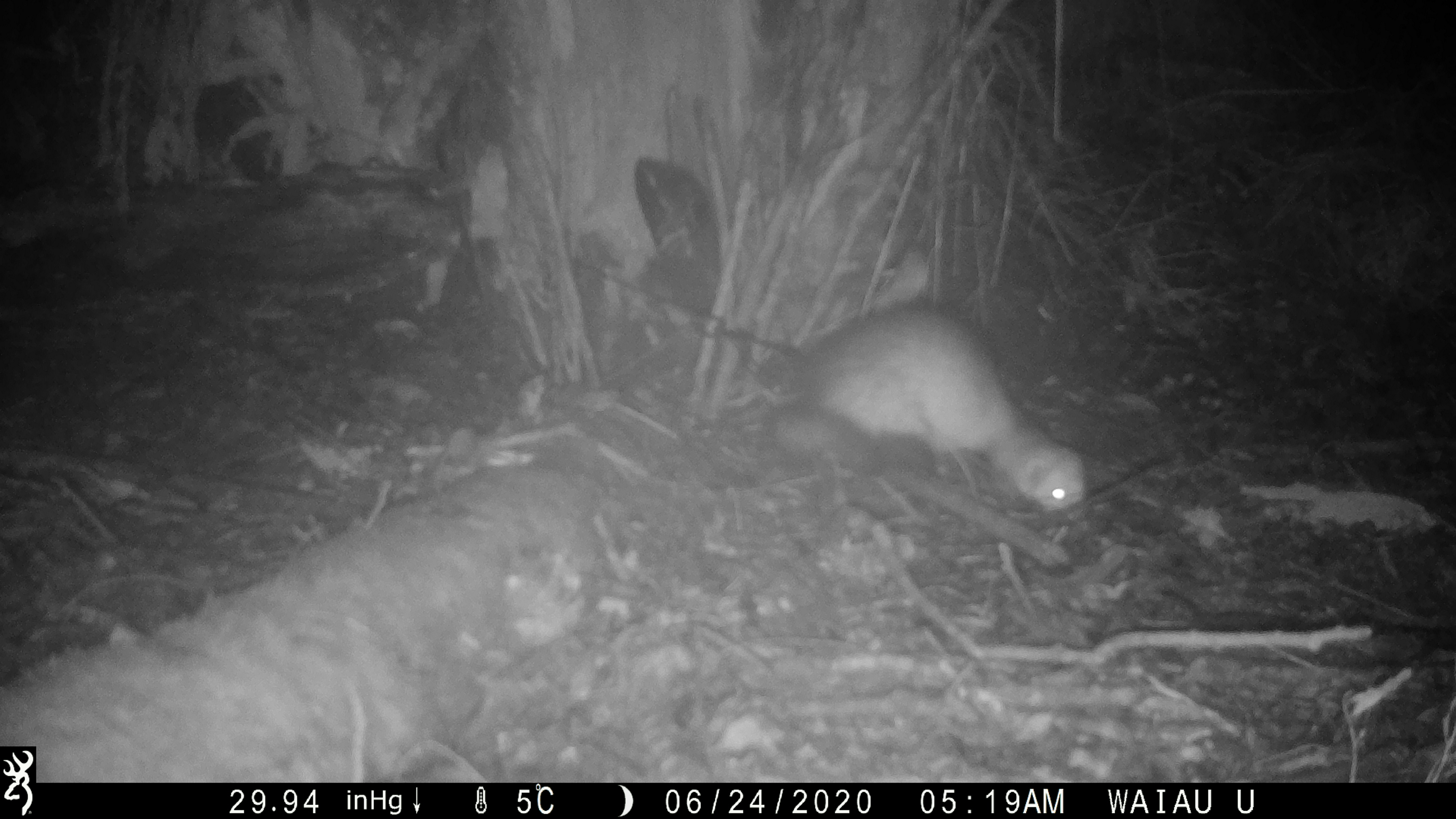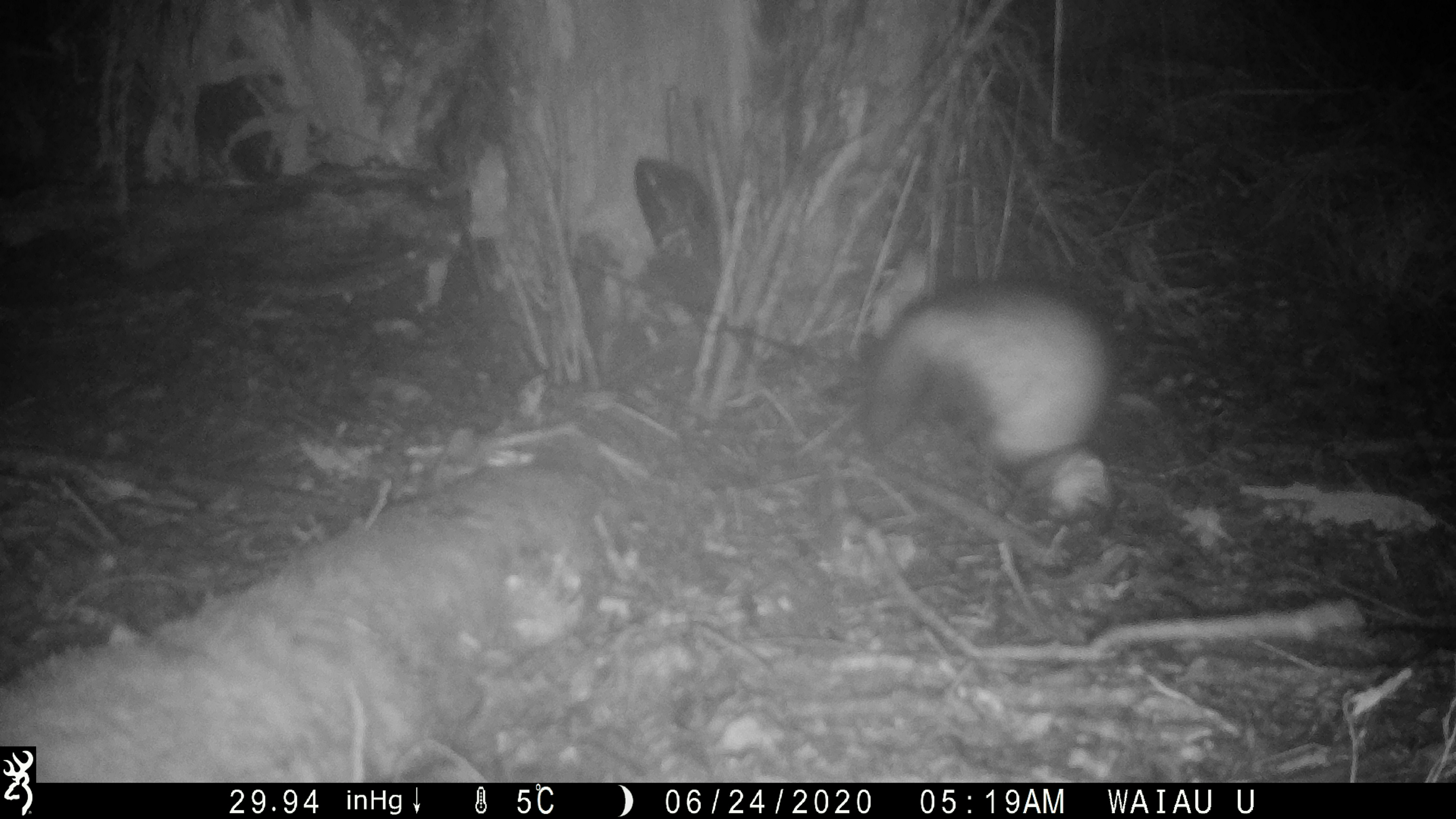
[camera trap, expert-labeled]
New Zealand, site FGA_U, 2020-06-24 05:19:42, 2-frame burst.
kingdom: Animalia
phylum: Chordata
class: Mammalia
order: Carnivora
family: Mustelidae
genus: Mustela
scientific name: Mustela furo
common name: ferret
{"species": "ferret (Mustela furo)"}